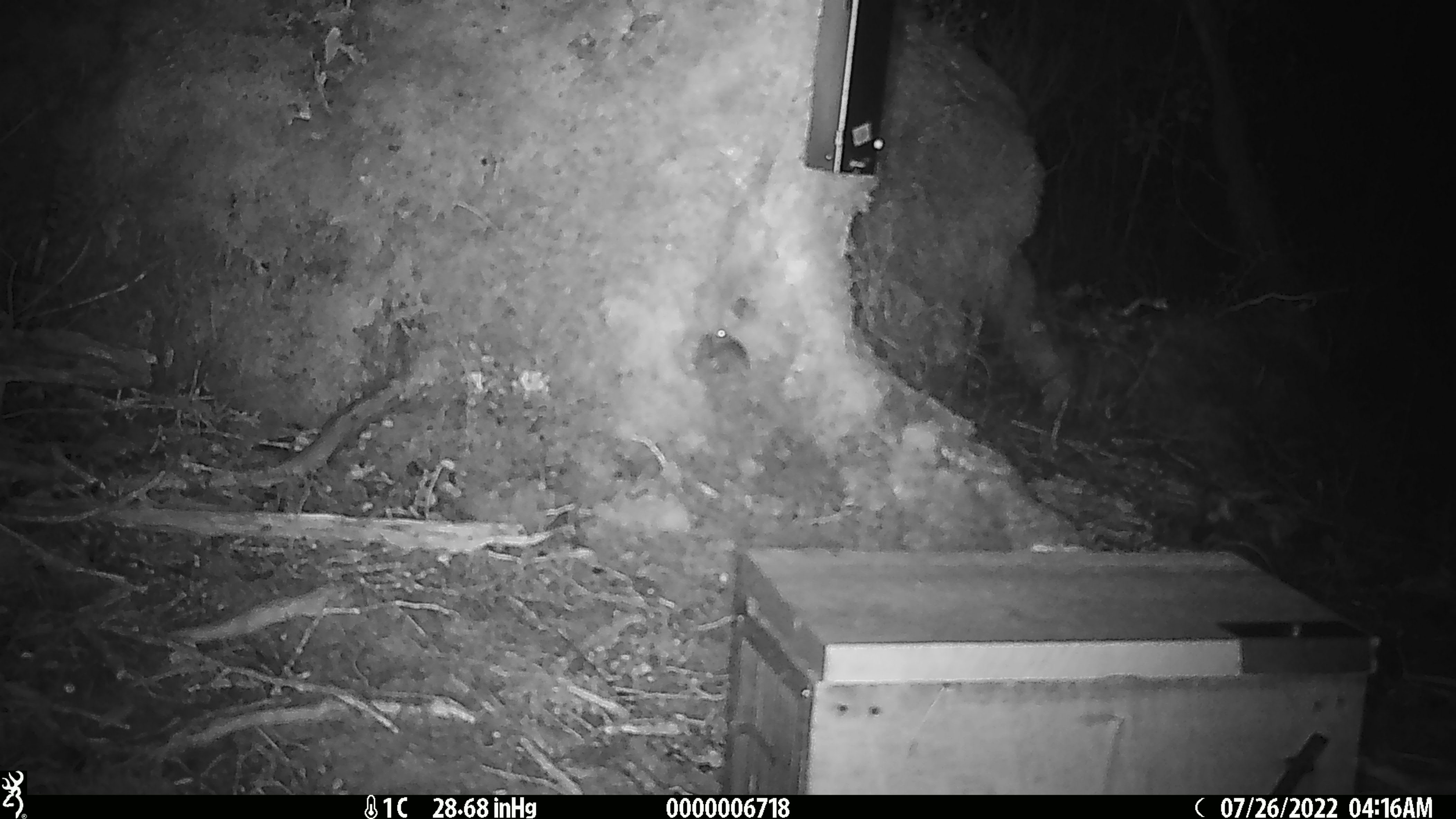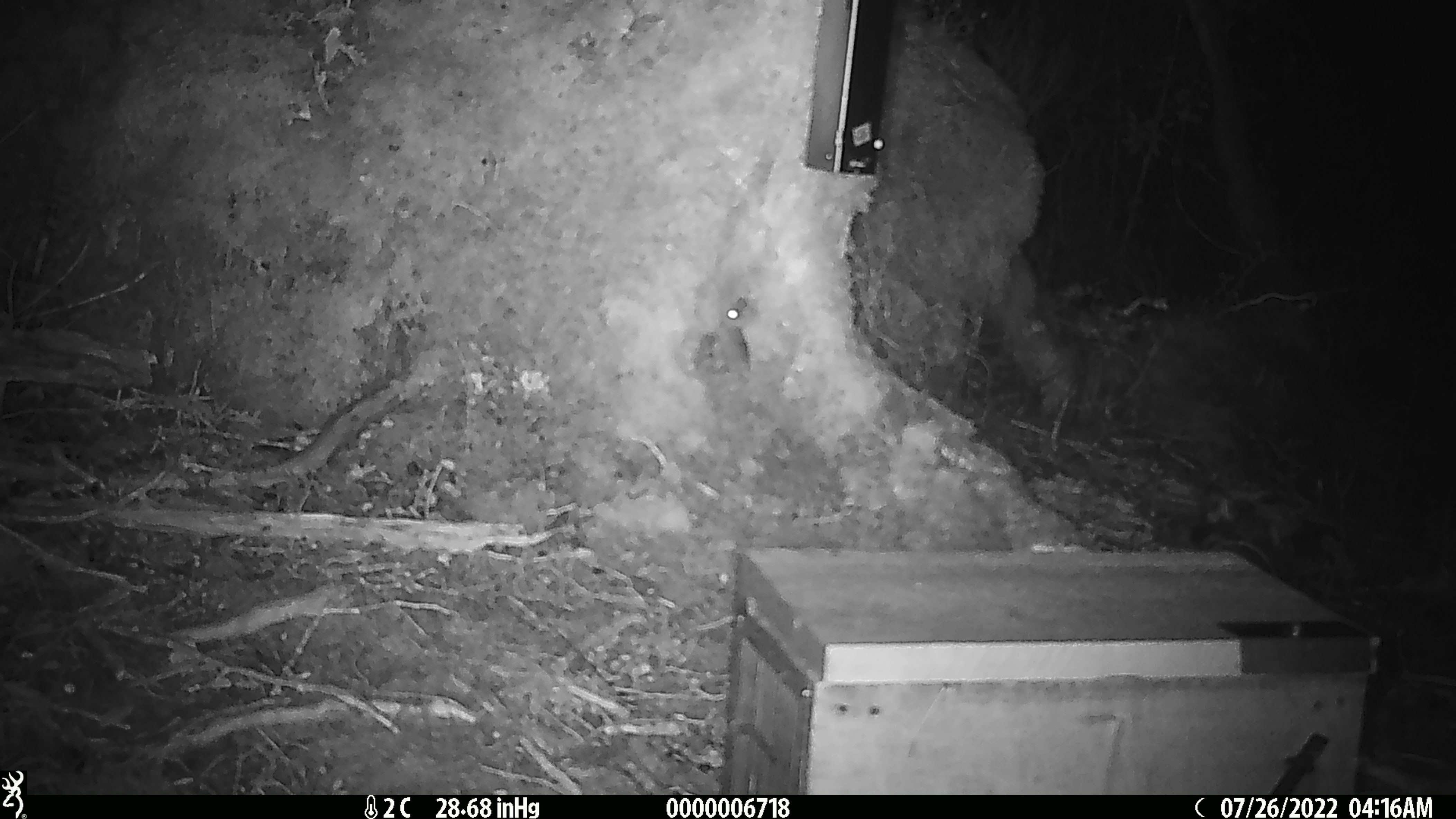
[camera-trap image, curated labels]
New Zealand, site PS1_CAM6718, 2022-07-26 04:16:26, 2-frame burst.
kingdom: Animalia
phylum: Chordata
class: Mammalia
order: Rodentia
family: Muridae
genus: Mus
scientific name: Mus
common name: mouse